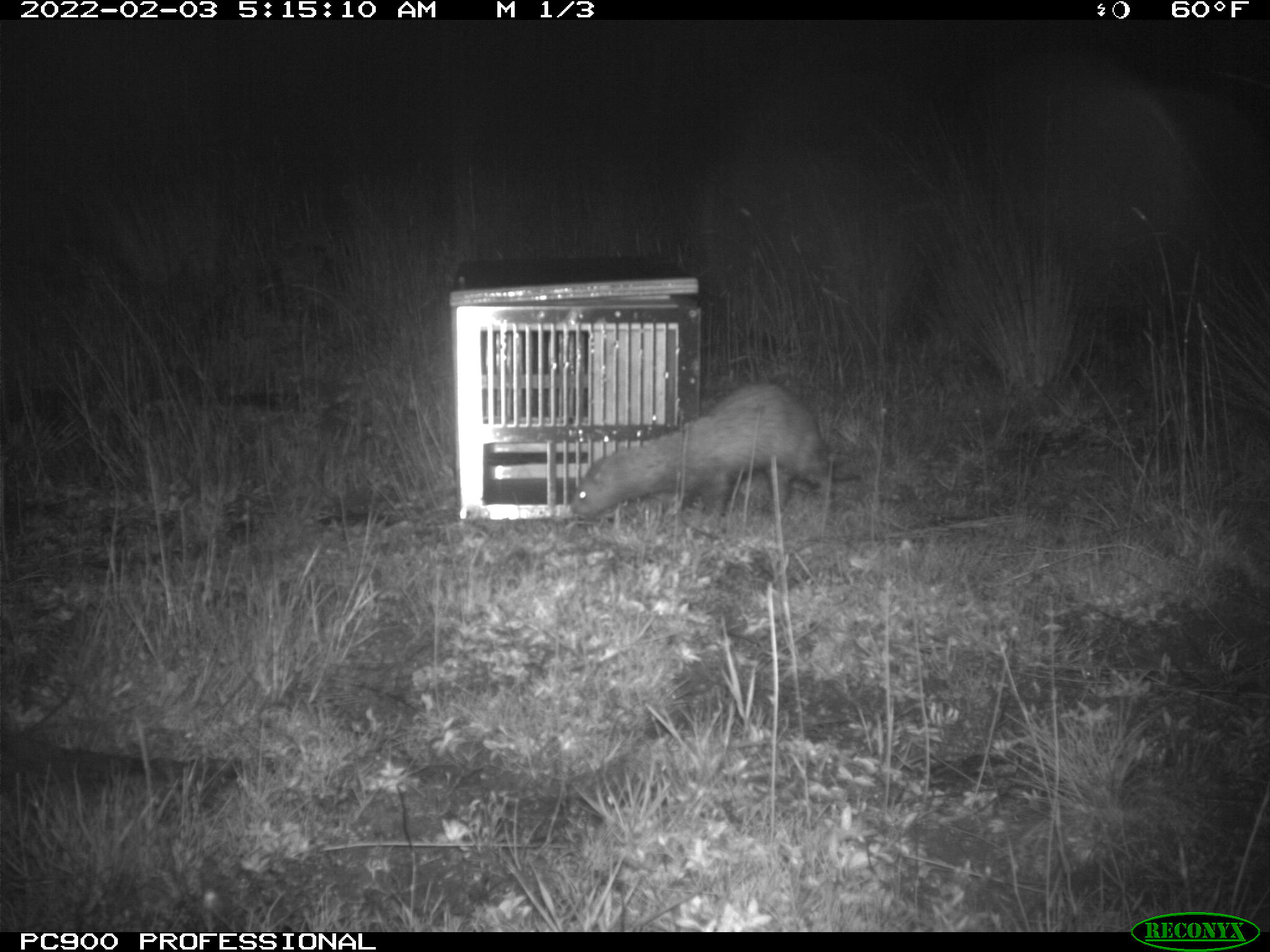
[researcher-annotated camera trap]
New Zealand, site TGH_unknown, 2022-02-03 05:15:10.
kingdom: Animalia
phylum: Chordata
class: Mammalia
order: Carnivora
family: Mustelidae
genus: Mustela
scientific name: Mustela furo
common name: ferret